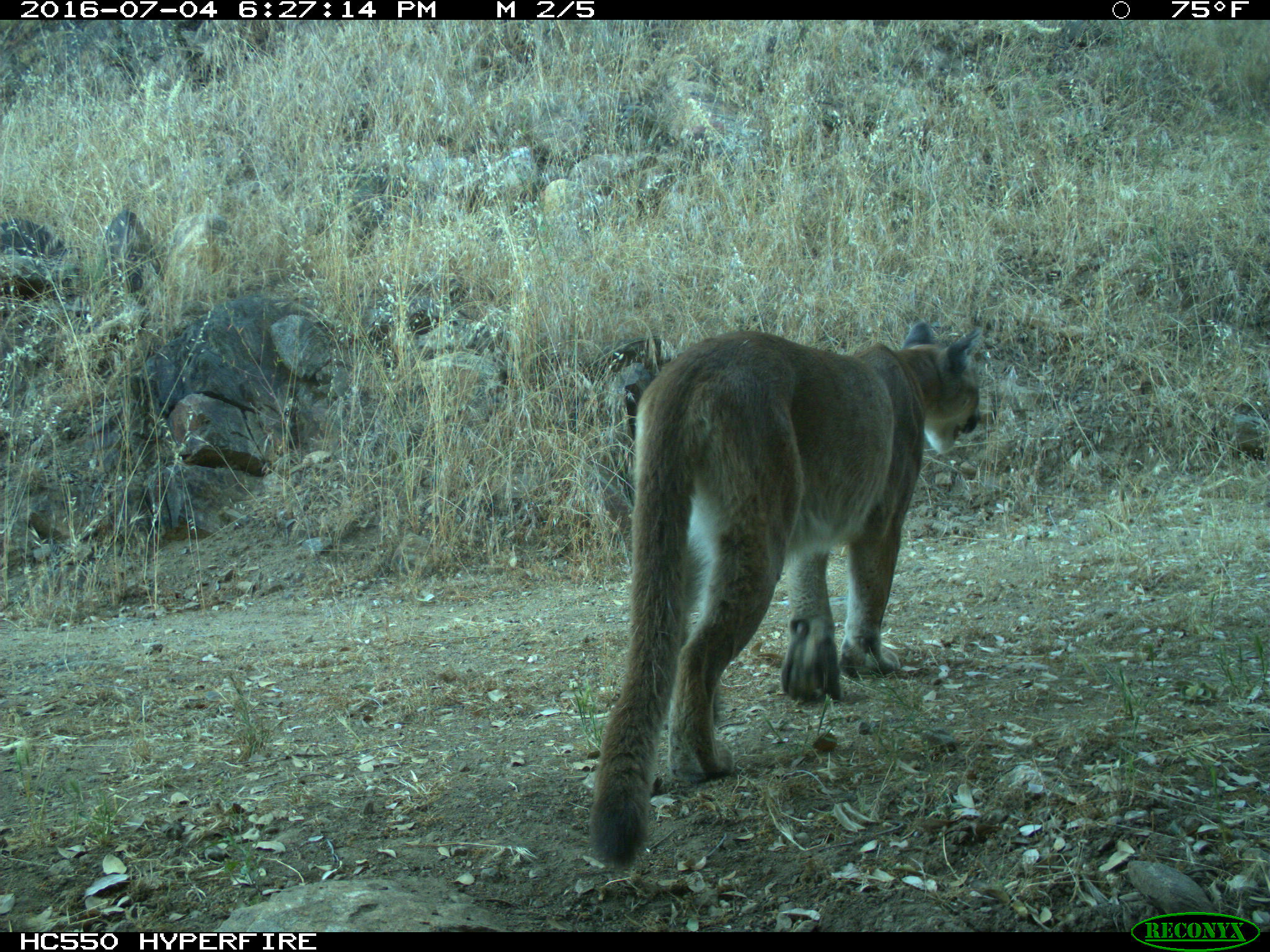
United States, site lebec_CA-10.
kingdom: Animalia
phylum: Chordata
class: Mammalia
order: Carnivora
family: Felidae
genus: Puma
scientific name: Puma concolor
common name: mountain lion